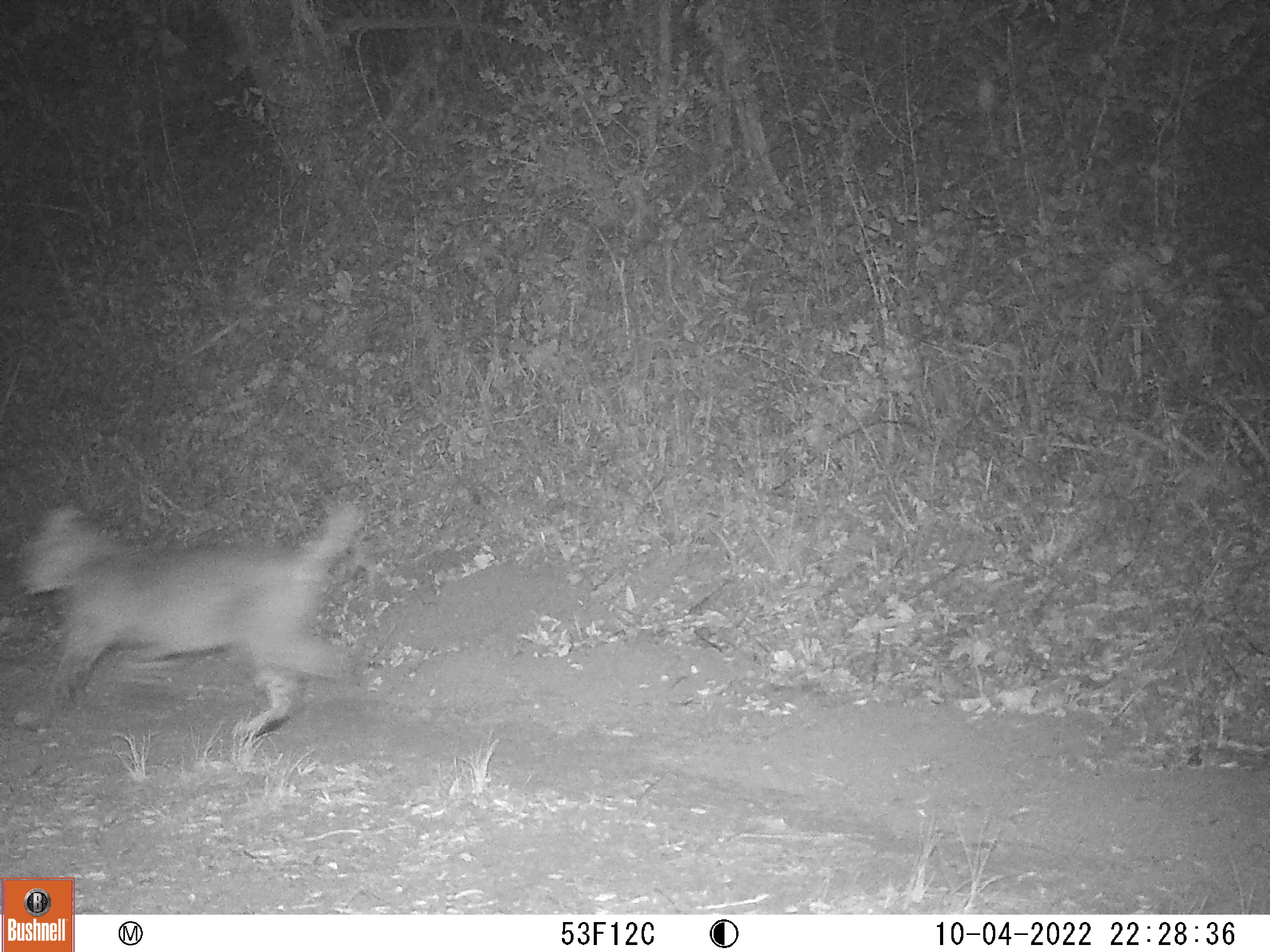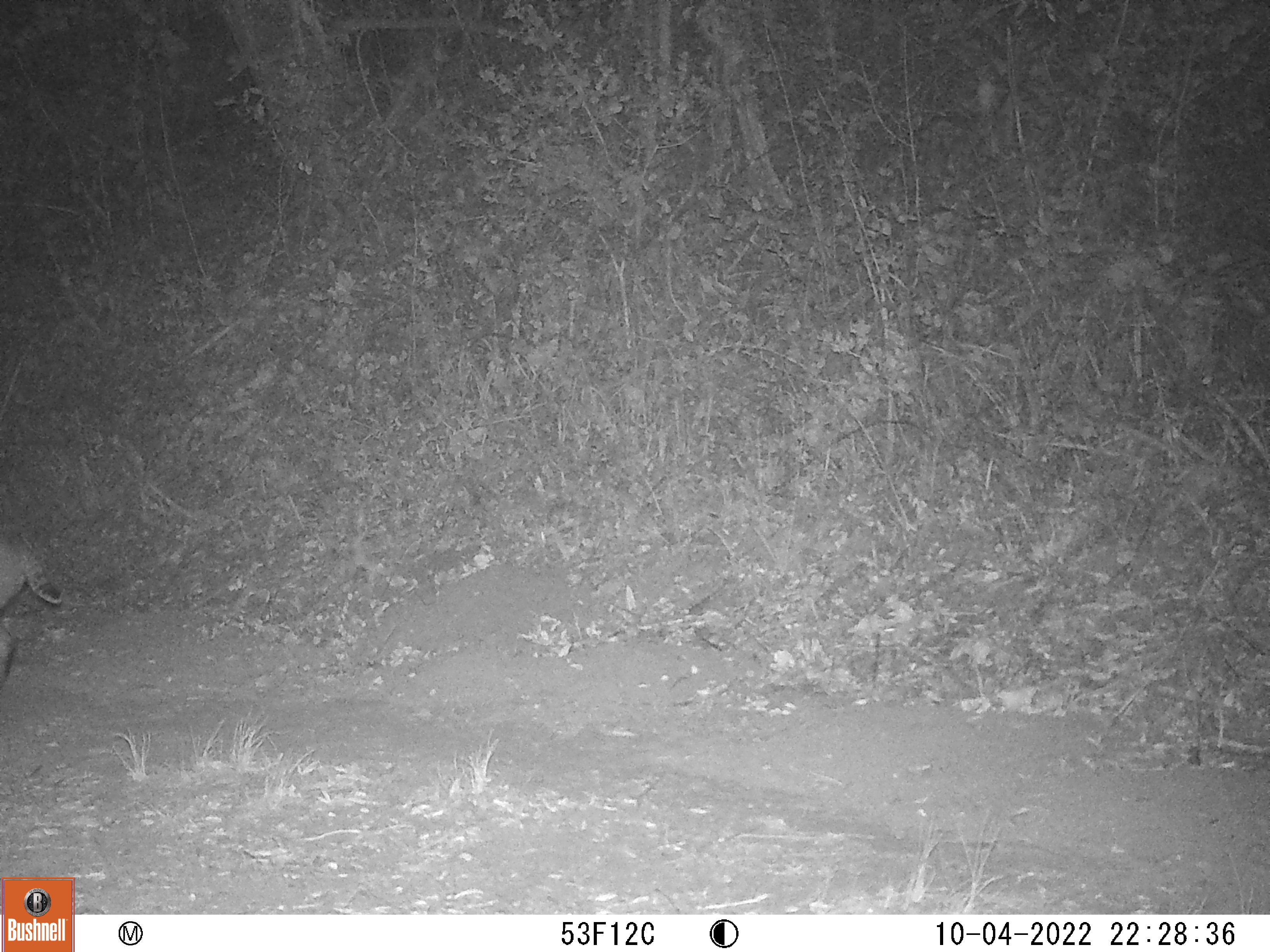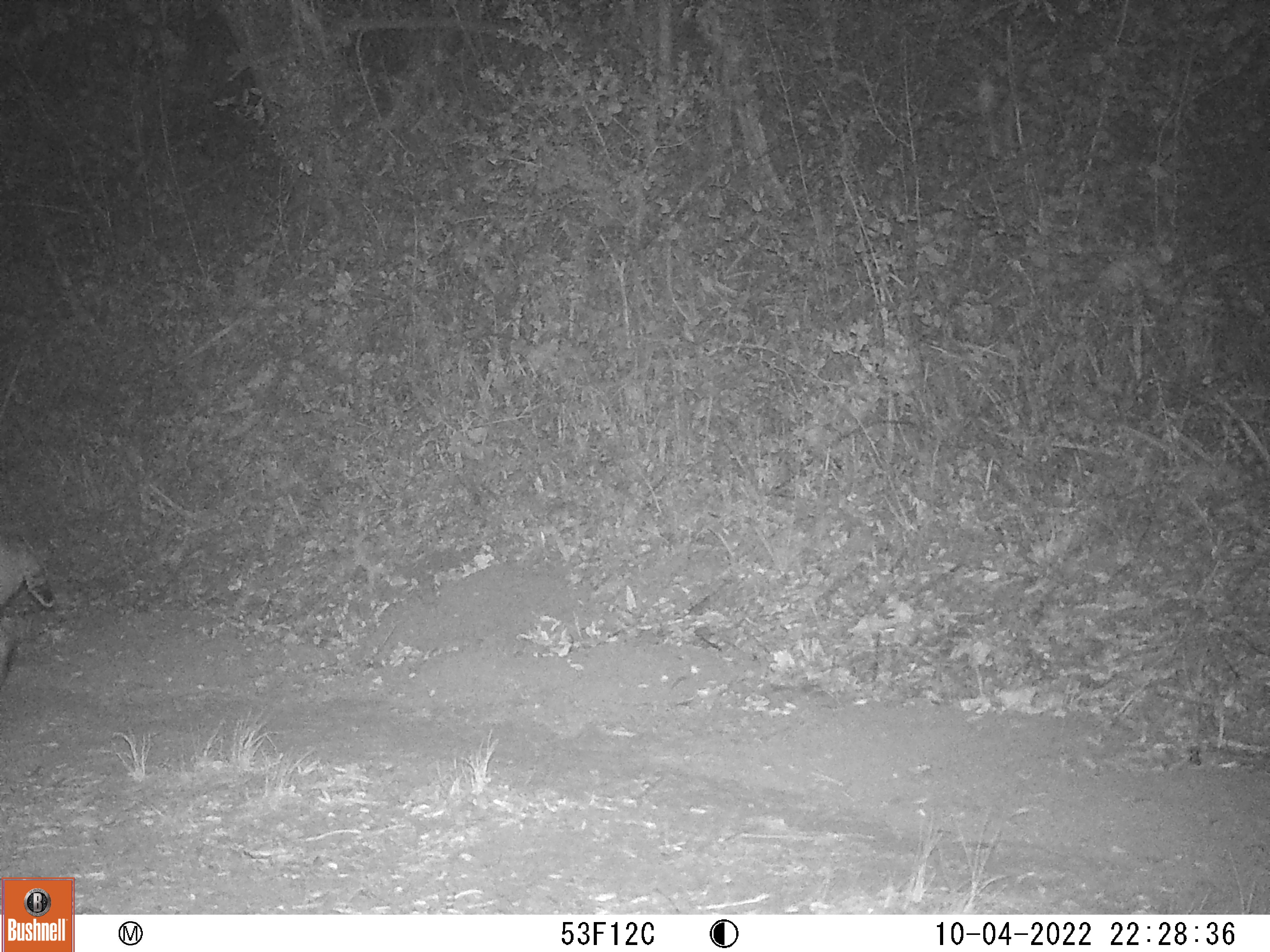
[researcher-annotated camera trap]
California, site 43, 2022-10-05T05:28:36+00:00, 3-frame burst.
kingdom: Animalia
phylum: Chordata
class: Mammalia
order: Carnivora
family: Felidae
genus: Lynx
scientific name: Lynx rufus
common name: bobcat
Bobcat (Lynx rufus).